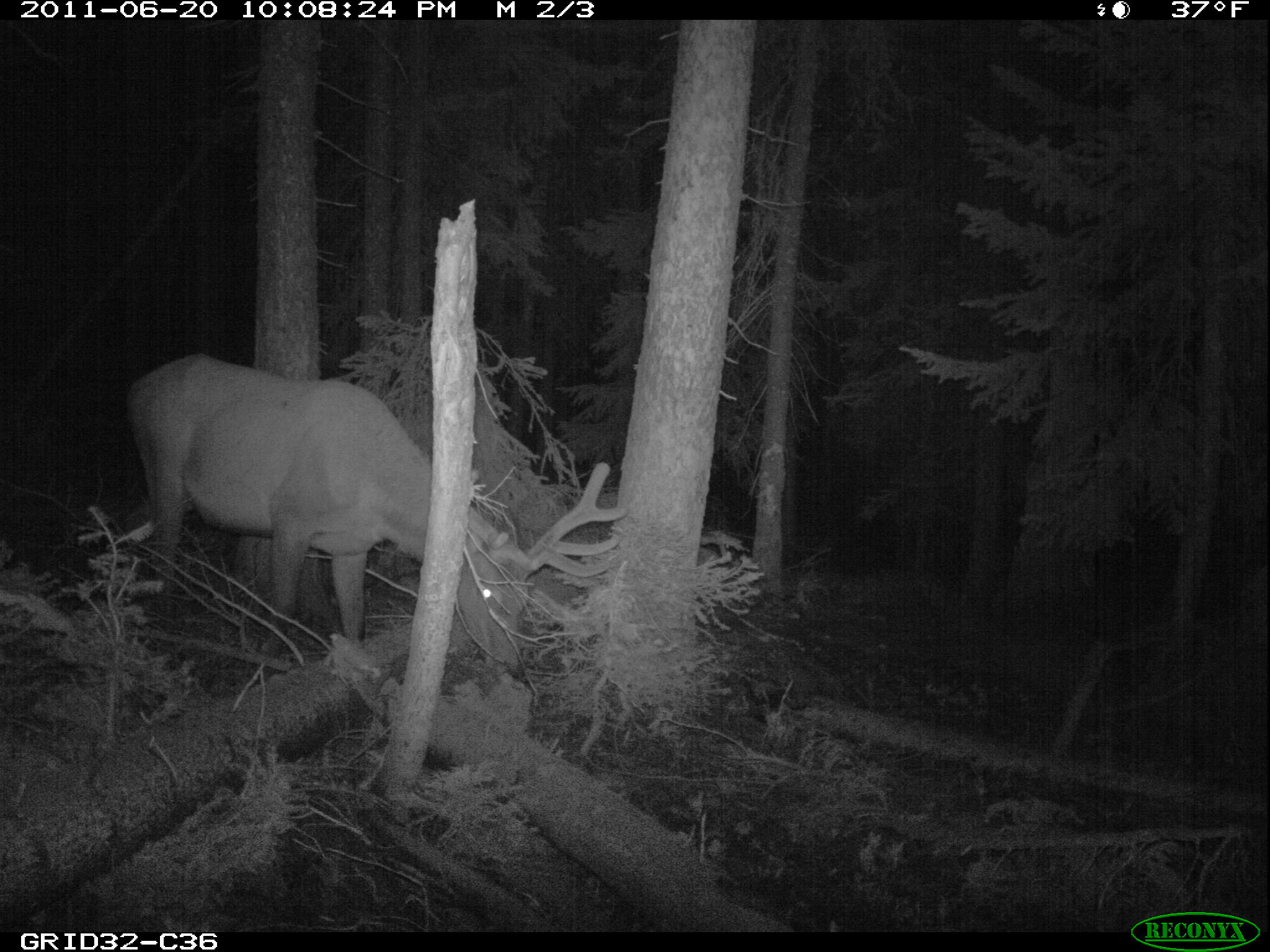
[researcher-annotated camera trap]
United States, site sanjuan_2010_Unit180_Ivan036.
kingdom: Animalia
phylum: Chordata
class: Mammalia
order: Artiodactyla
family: Cervidae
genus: Cervus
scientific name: Cervus elaphus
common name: red deer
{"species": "Cervus elaphus (red deer)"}